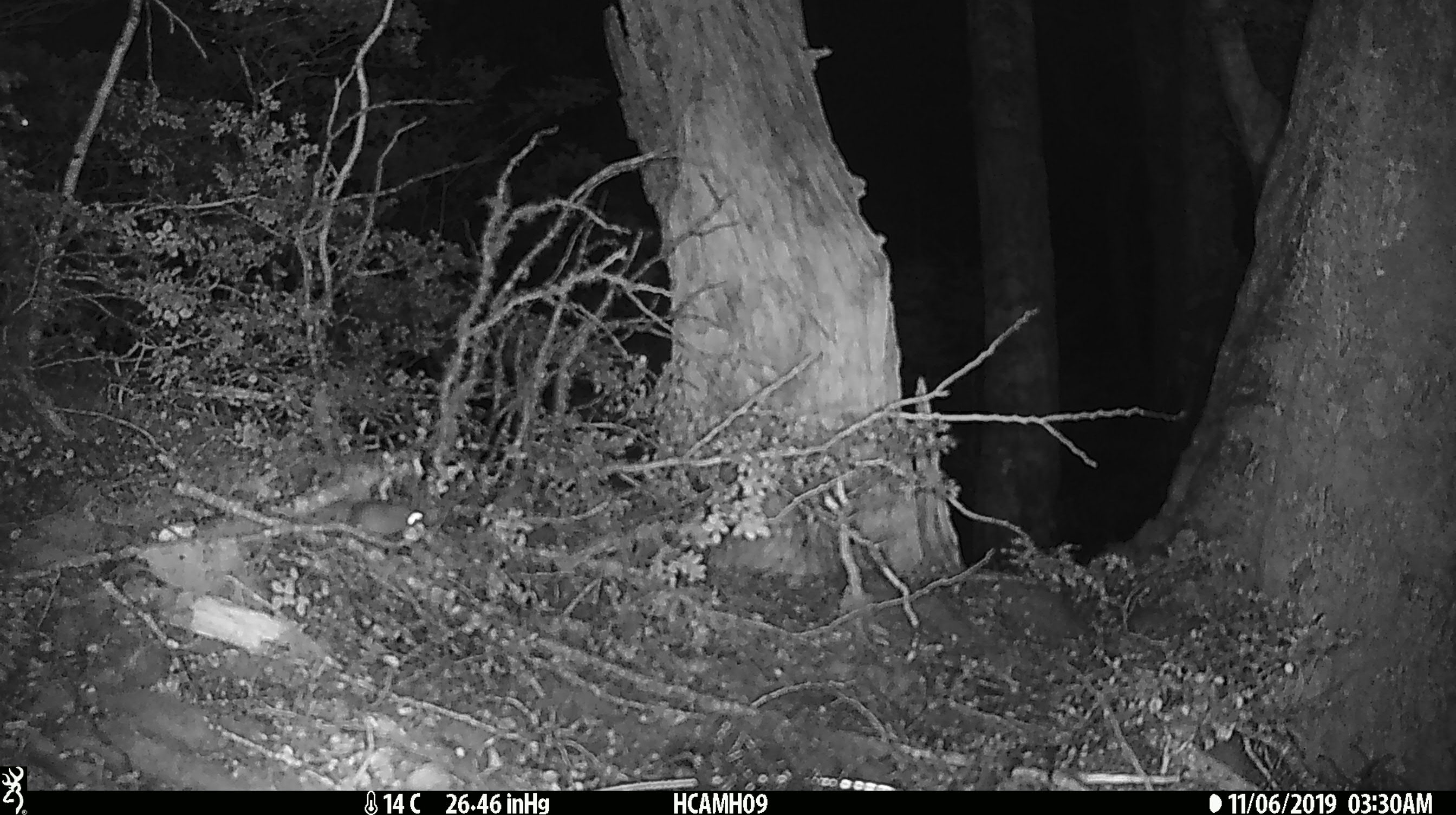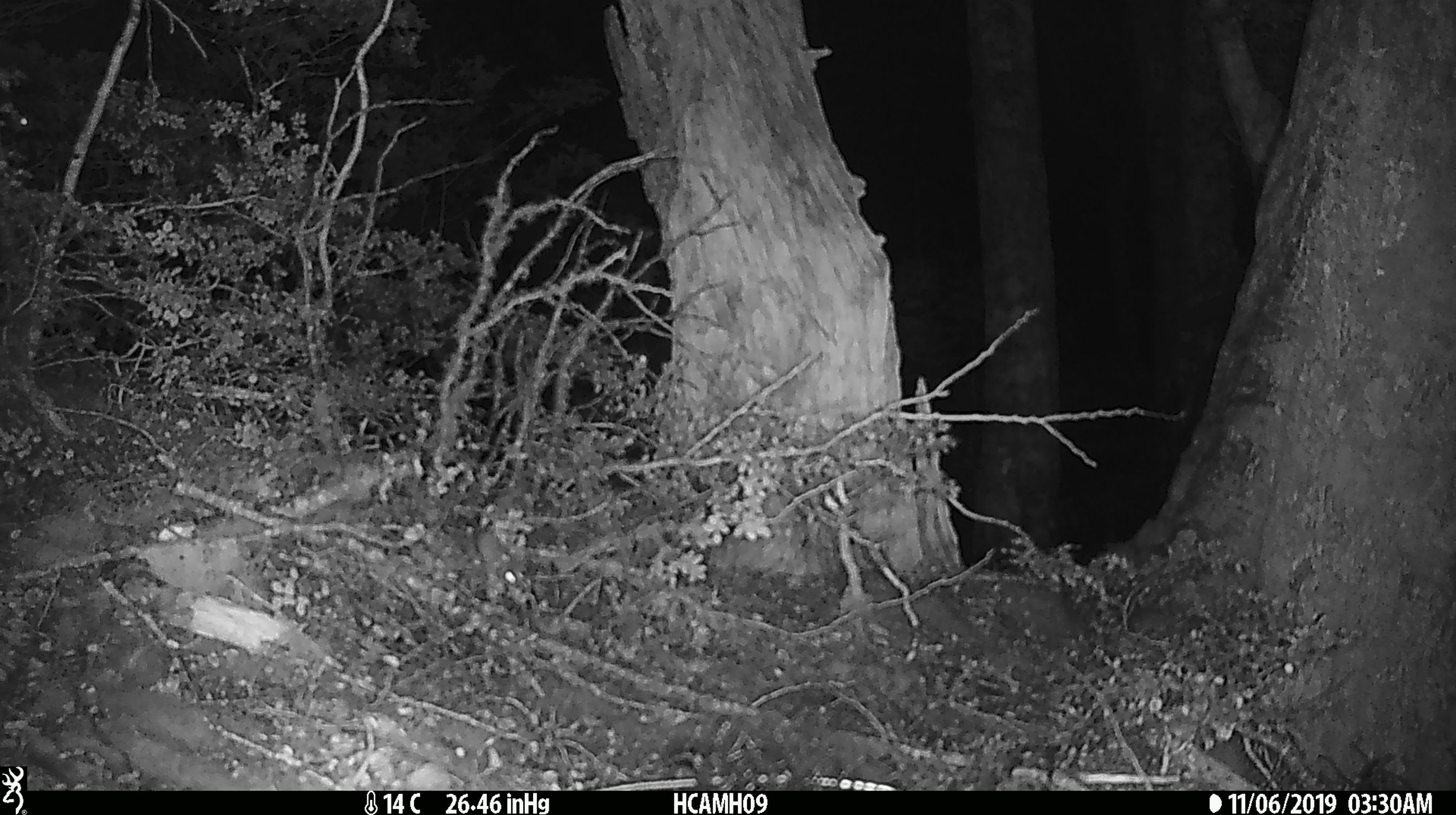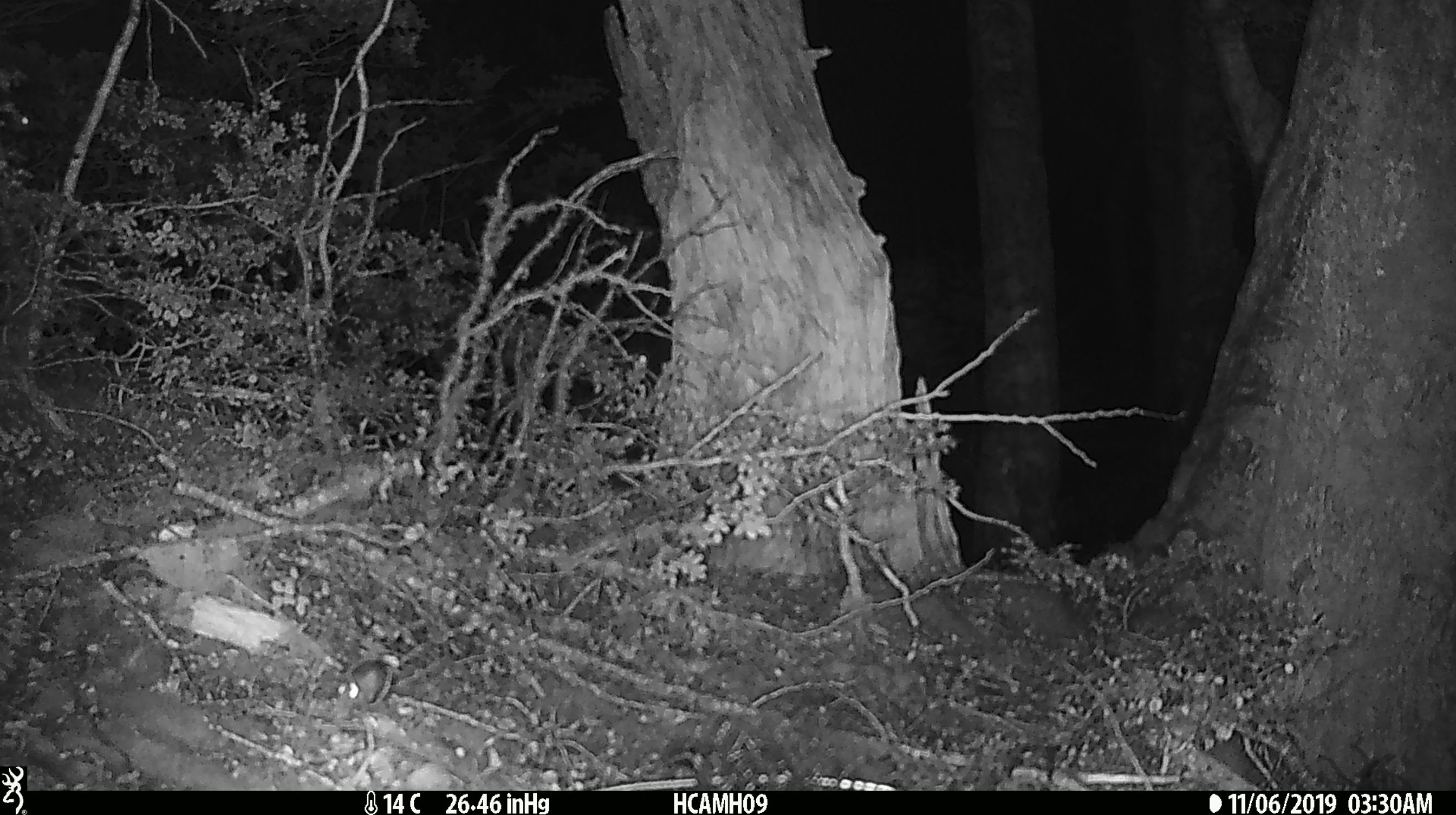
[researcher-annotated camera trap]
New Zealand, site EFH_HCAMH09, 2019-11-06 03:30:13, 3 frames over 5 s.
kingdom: Animalia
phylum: Chordata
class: Mammalia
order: Rodentia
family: Muridae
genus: Mus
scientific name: Mus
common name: mouse